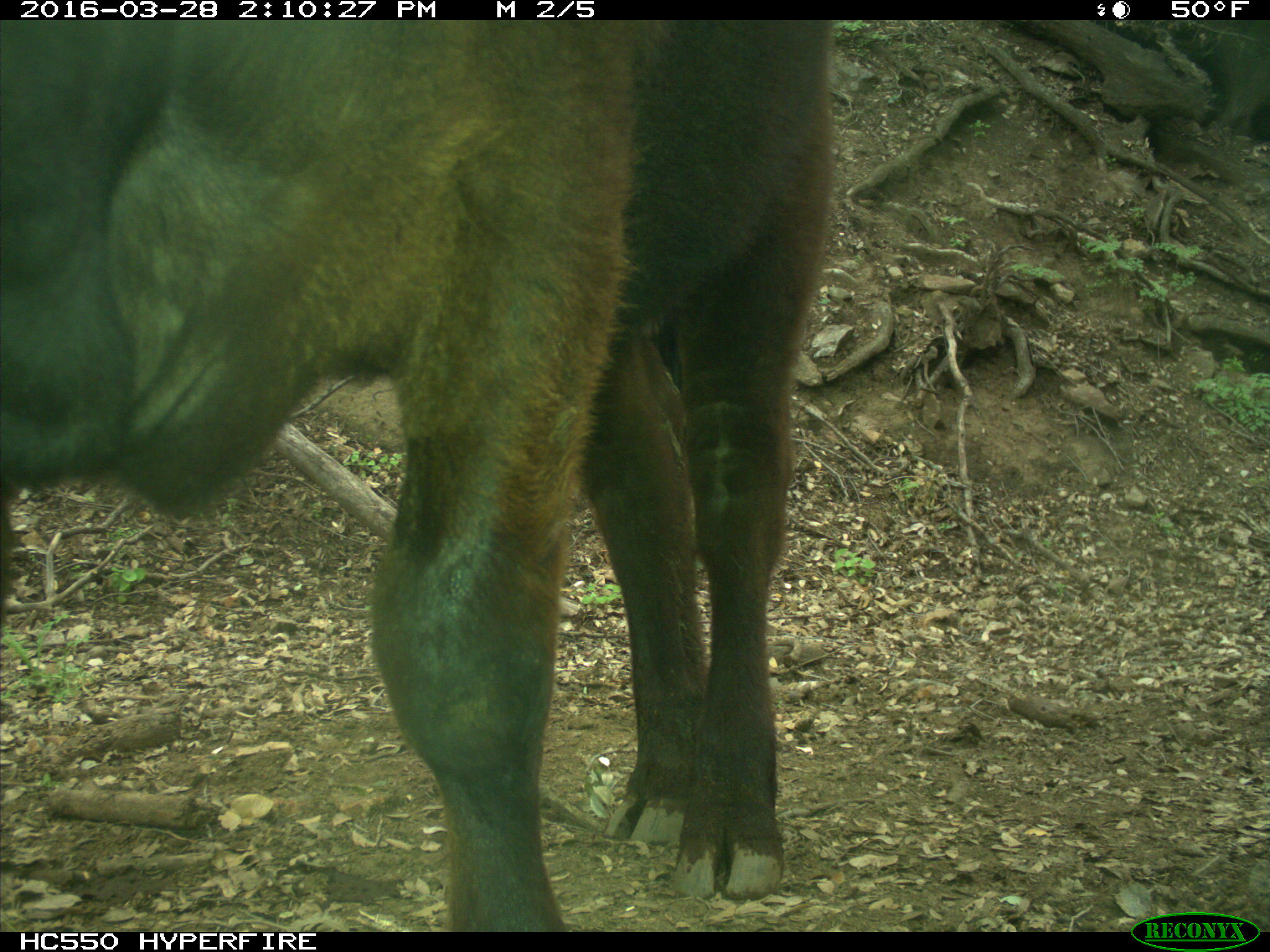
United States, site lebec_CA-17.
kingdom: Animalia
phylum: Chordata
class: Mammalia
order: Artiodactyla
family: Bovidae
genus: Bos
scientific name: Bos taurus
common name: domestic cow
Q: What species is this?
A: Bos taurus (domestic cow).